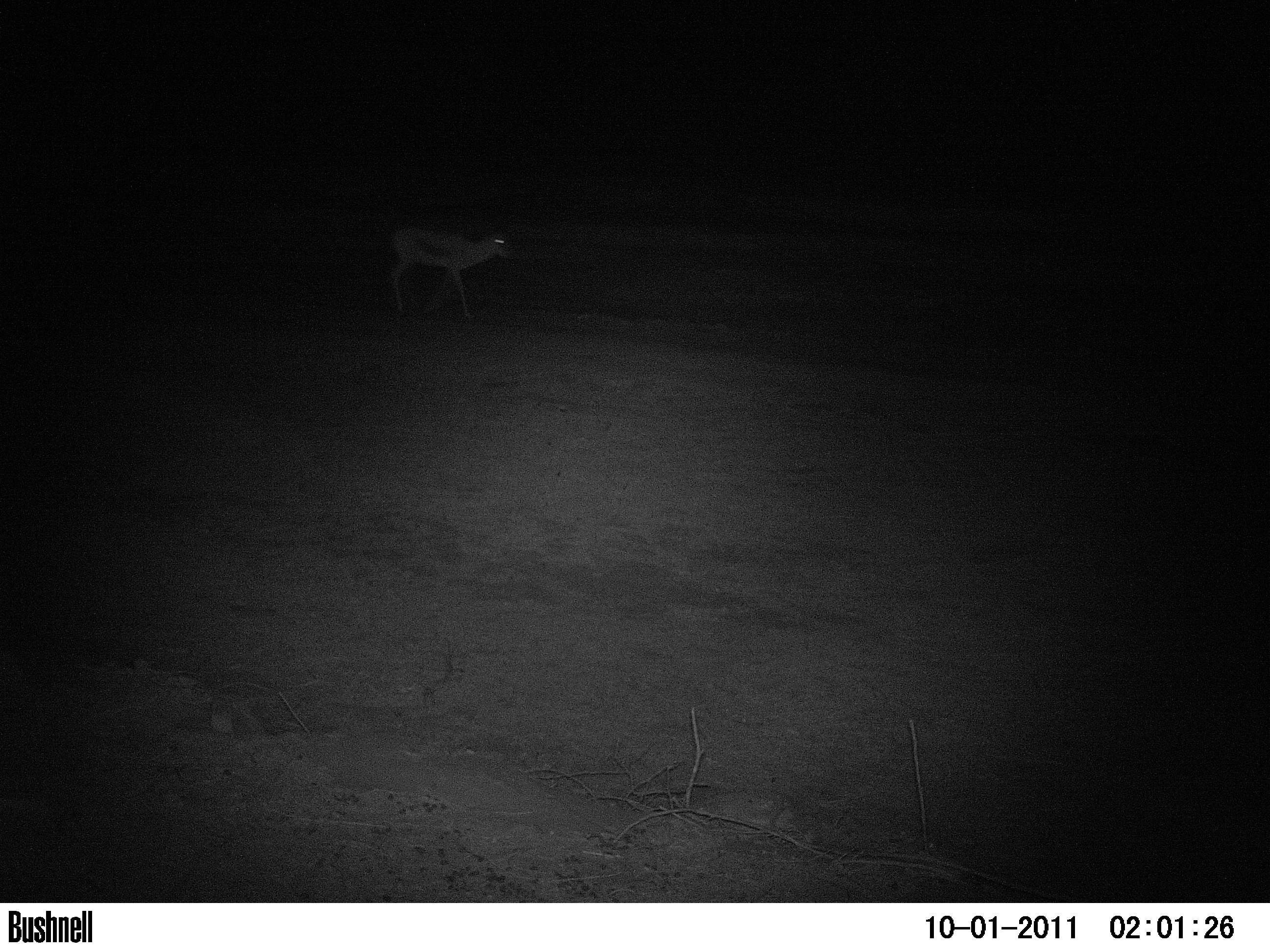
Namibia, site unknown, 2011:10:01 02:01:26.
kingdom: Animalia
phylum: Chordata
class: Mammalia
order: Artiodactyla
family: Bovidae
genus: Antidorcas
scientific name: Antidorcas marsupialis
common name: springbok